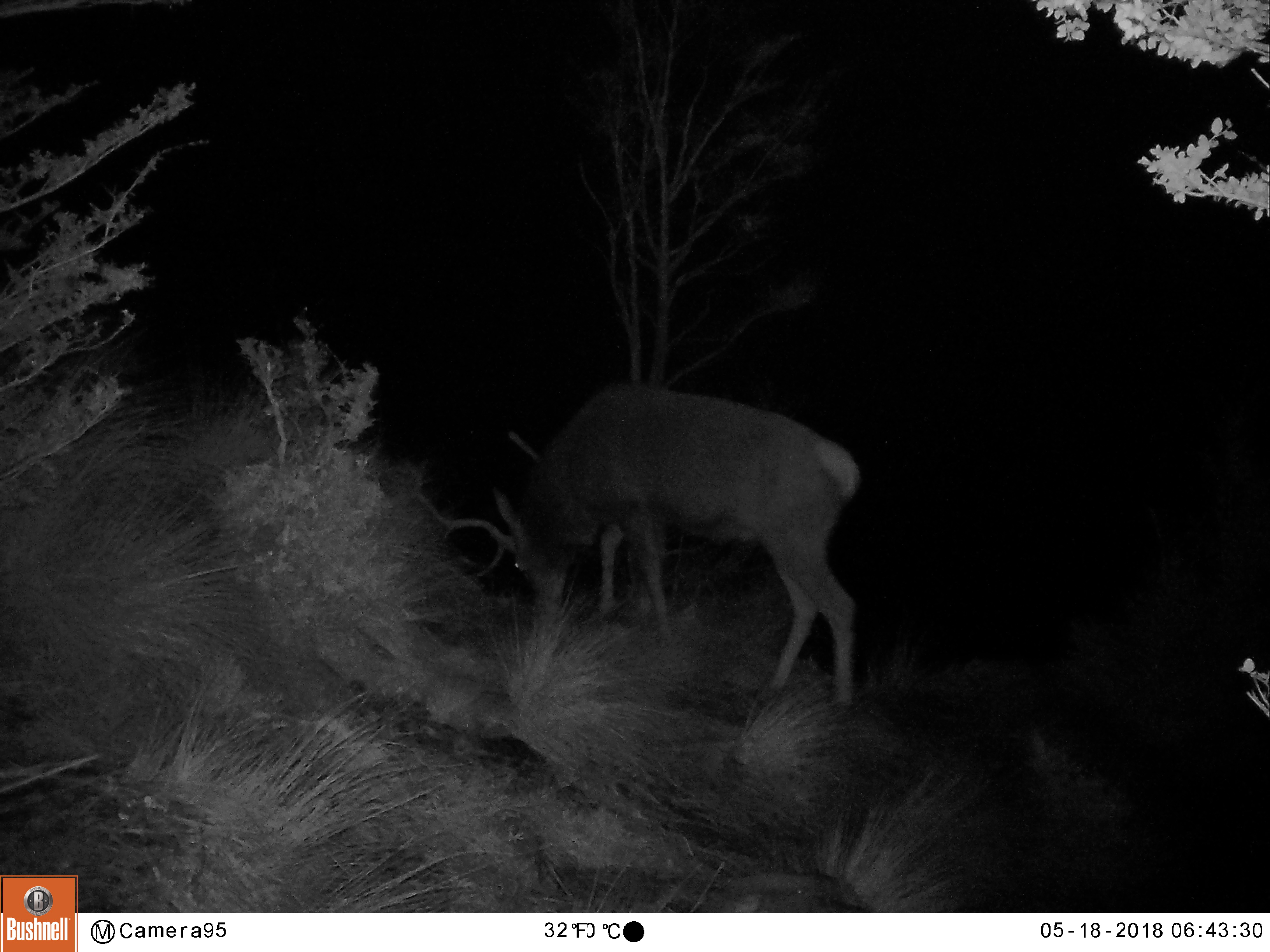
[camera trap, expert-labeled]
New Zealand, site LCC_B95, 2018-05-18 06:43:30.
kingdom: Animalia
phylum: Chordata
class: Mammalia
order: Artiodactyla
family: Cervidae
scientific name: Cervidae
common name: deer